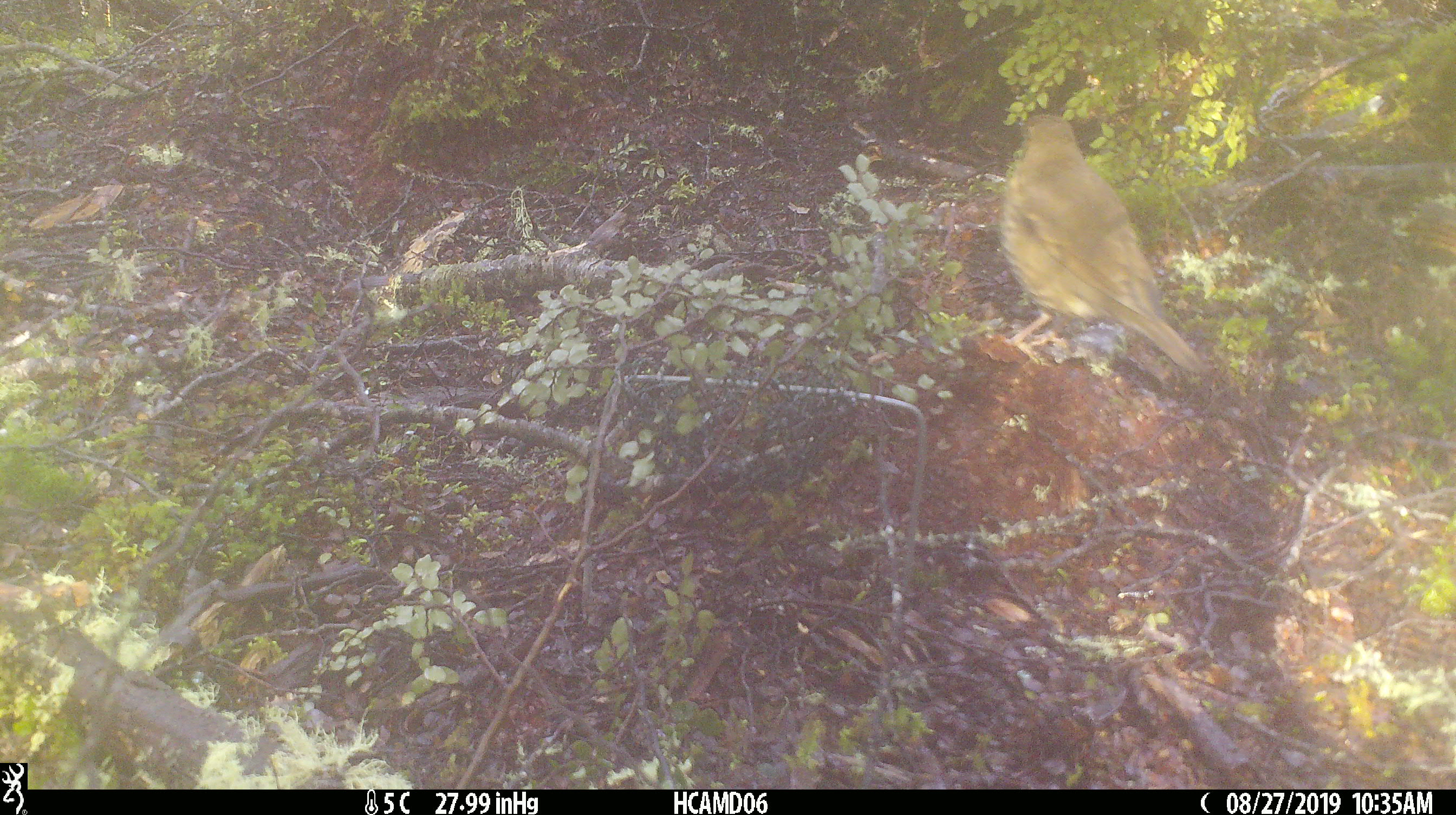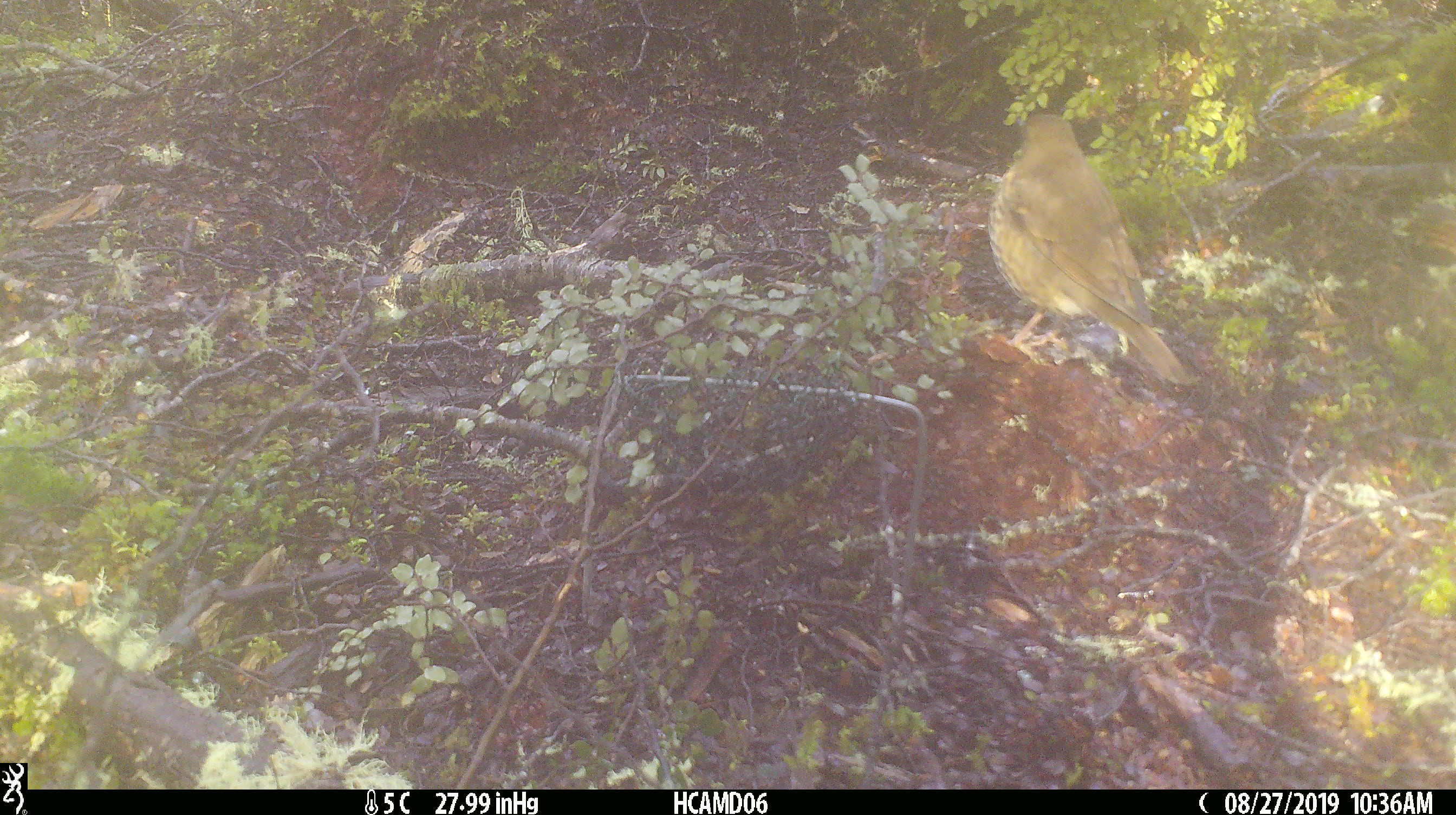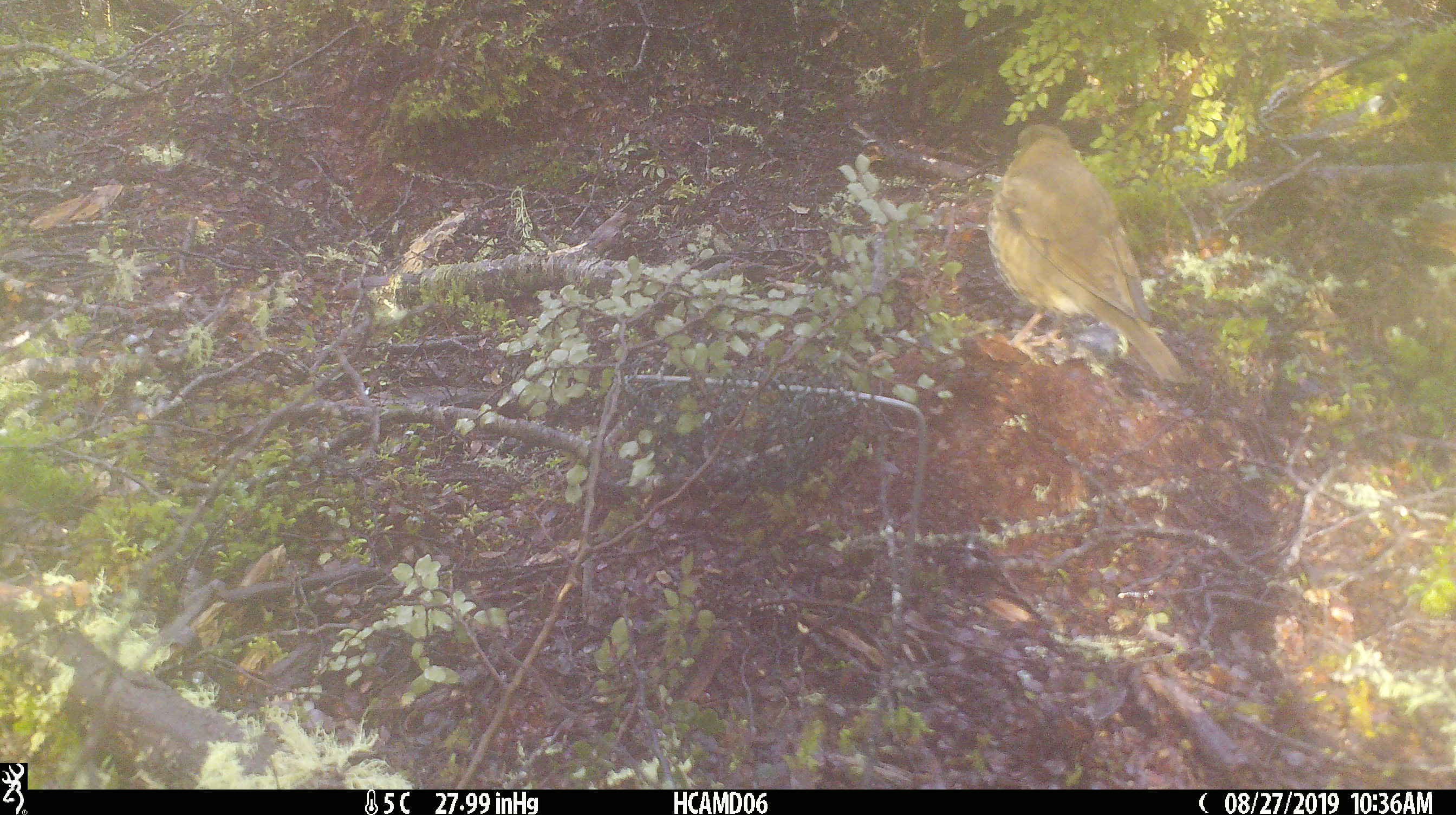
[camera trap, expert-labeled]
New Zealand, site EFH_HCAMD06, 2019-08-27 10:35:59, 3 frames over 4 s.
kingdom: Animalia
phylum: Chordata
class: Aves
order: Passeriformes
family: Turdidae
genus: Turdus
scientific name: Turdus philomelos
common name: song thrush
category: thrush